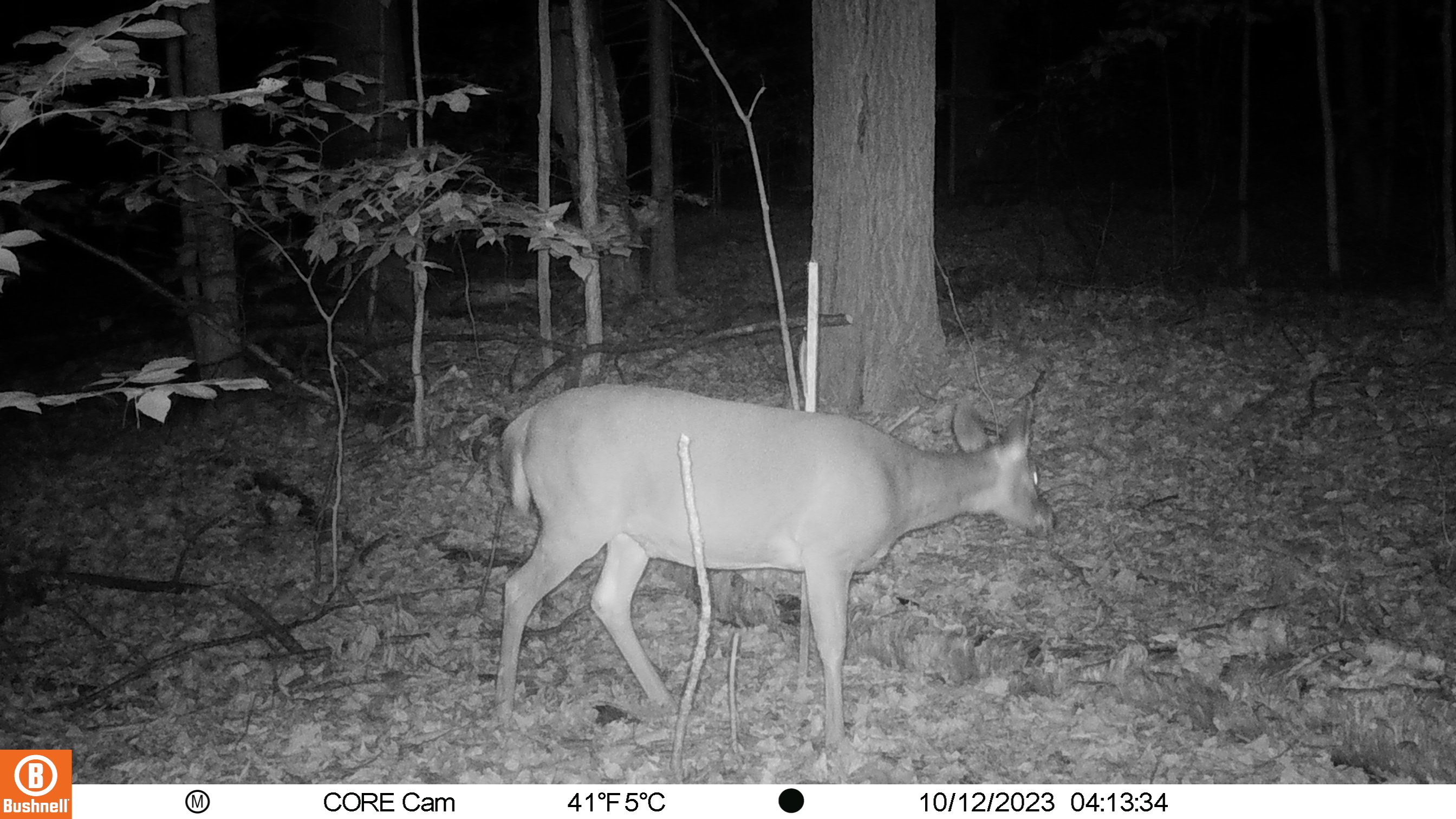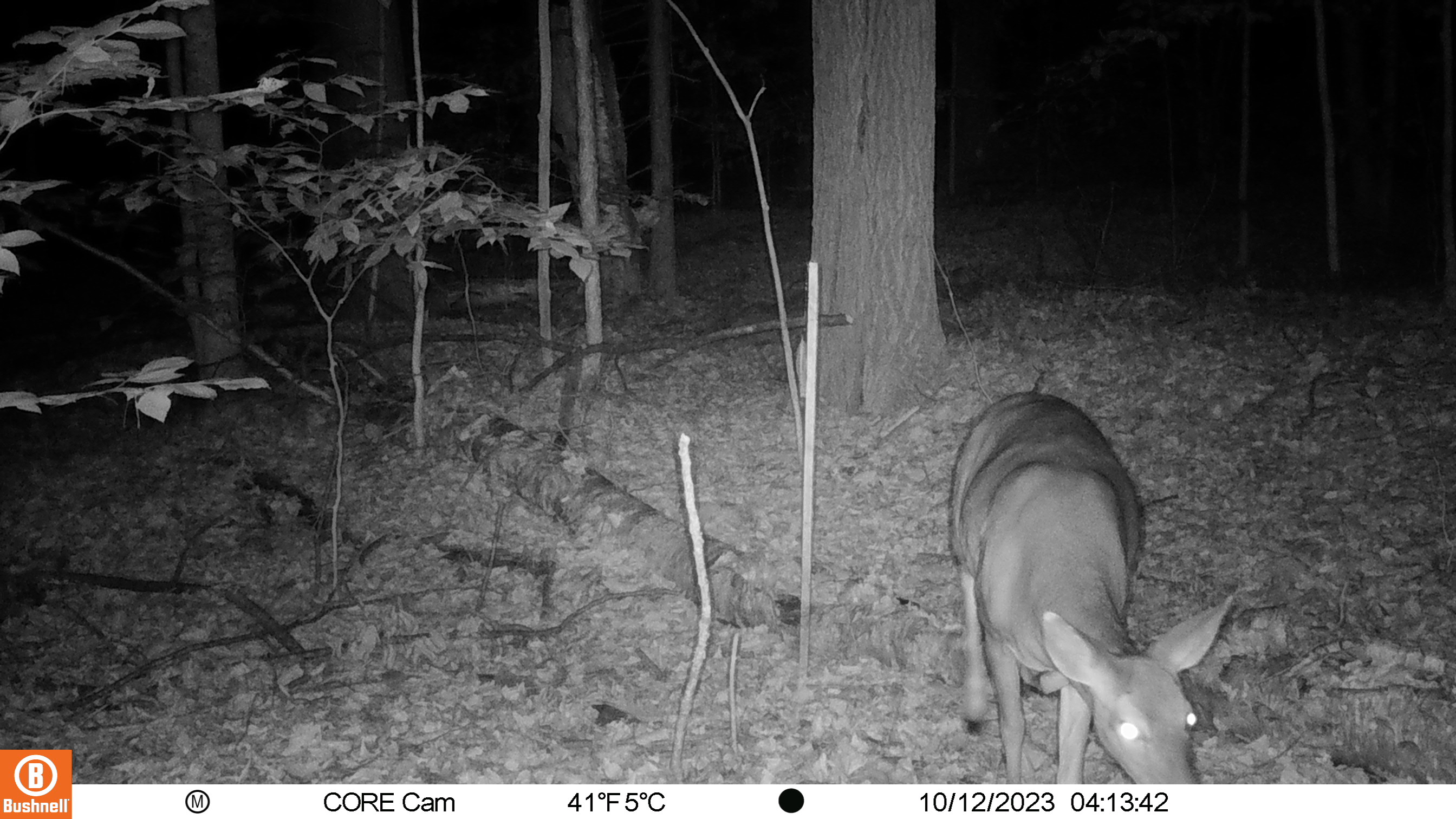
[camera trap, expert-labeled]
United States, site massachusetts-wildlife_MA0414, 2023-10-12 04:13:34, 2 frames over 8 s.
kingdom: Animalia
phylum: Chordata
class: Mammalia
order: Artiodactyla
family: Cervidae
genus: Odocoileus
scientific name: Odocoileus virginianus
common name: white-tailed deer